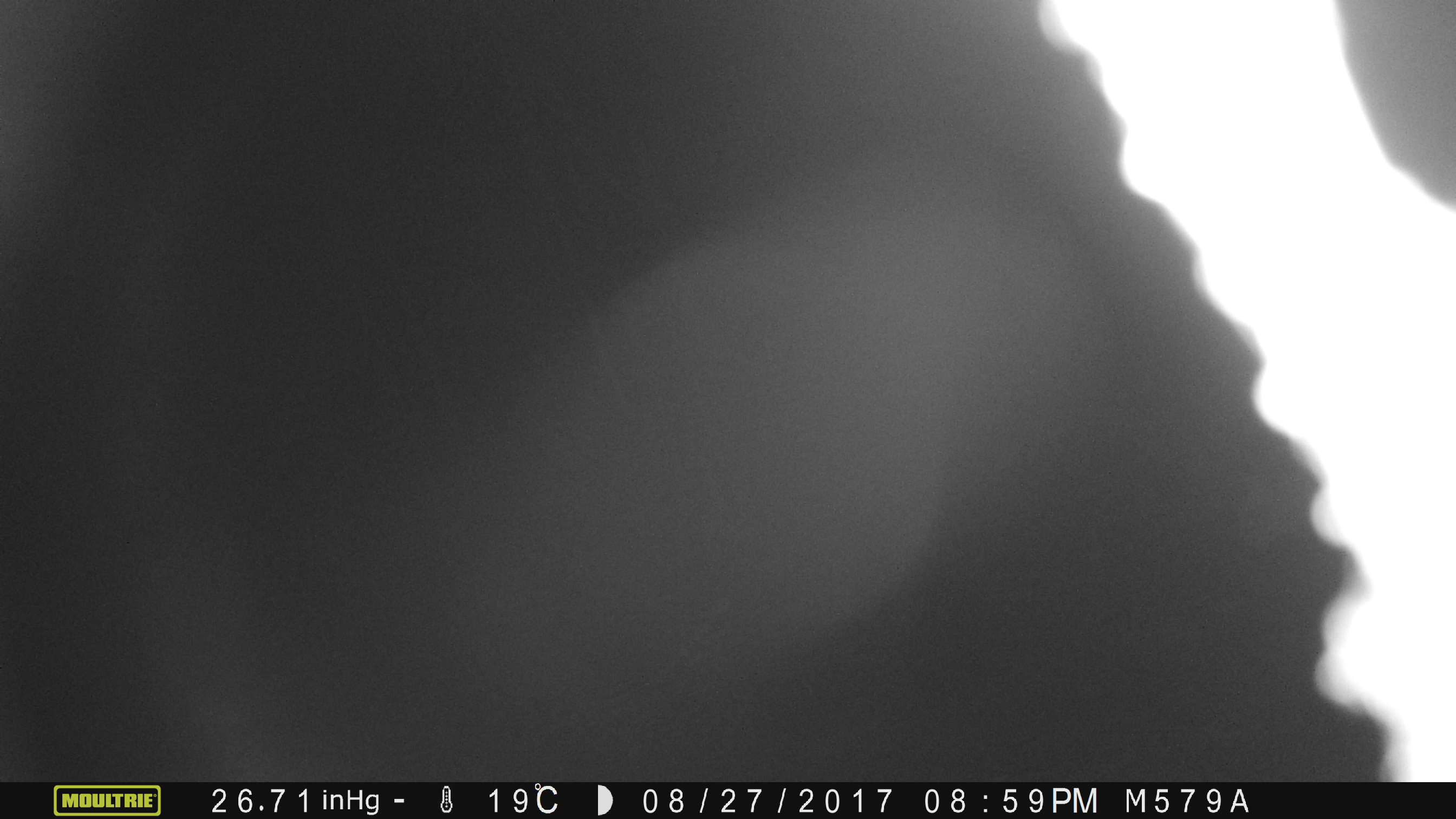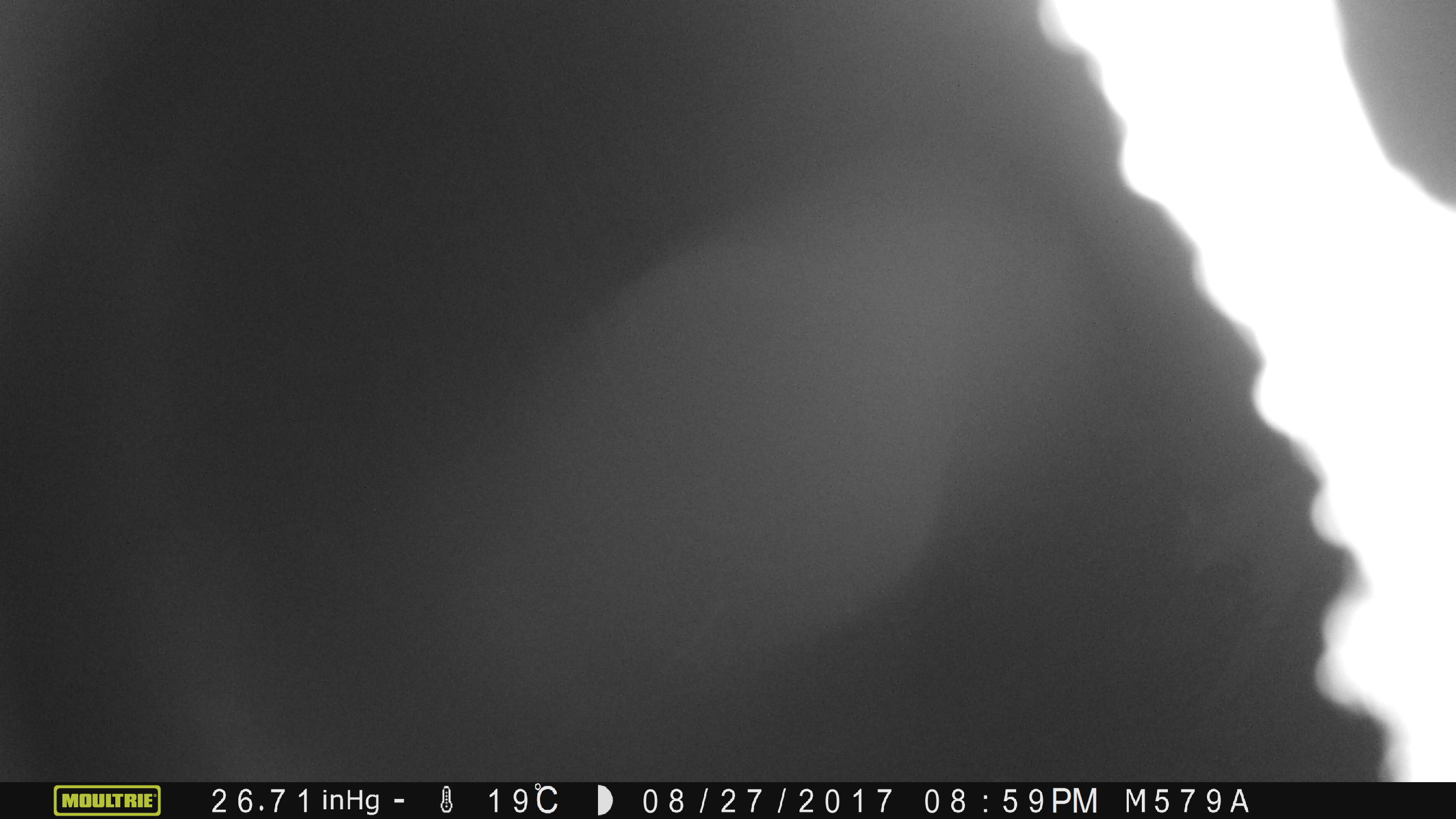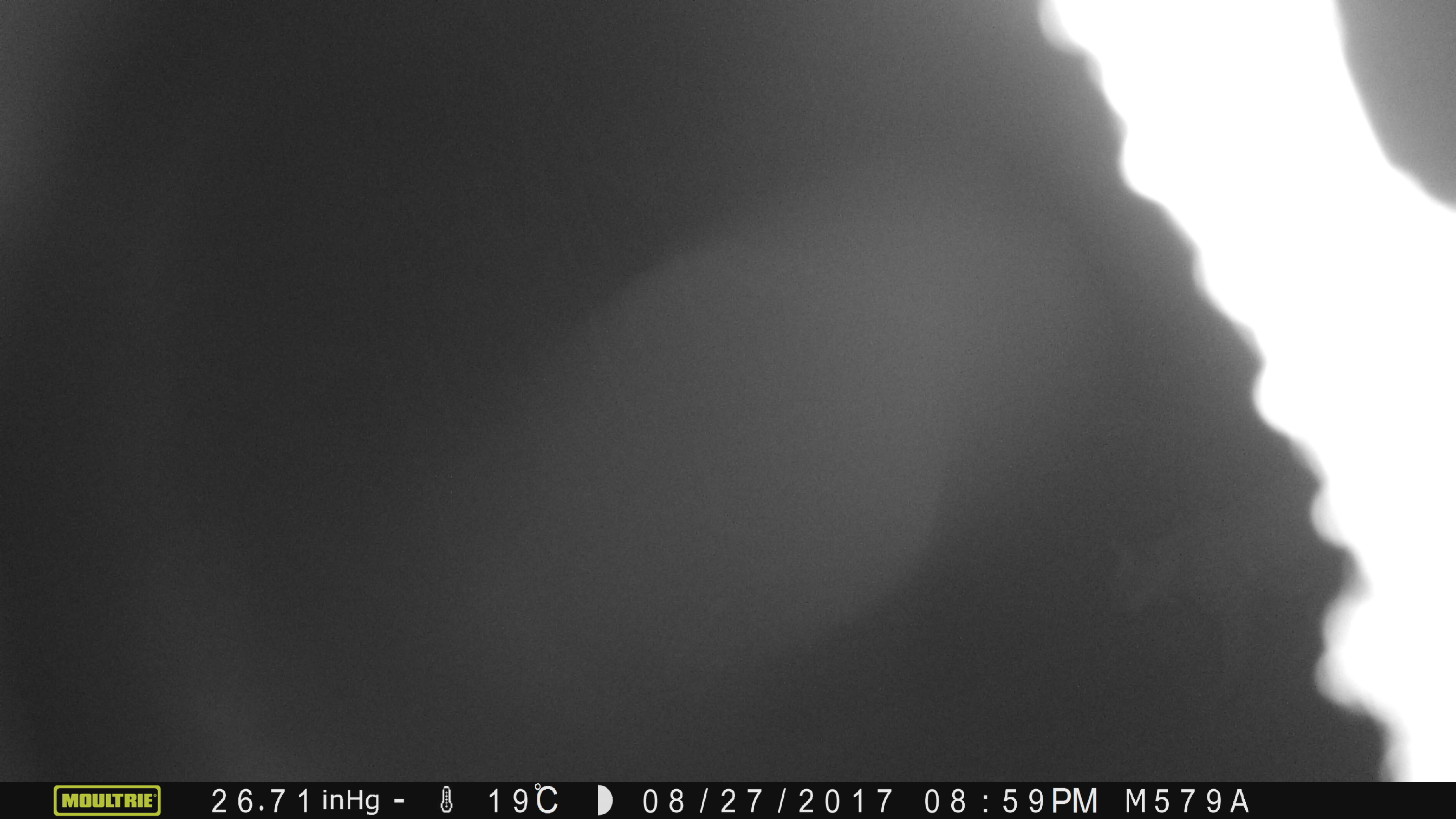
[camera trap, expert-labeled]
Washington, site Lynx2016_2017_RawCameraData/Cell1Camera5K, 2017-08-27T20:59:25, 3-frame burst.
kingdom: Animalia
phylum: Chordata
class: Mammalia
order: Carnivora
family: Felidae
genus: Lynx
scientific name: Lynx rufus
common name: bobcat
Lynx rufus (bobcat). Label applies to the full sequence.